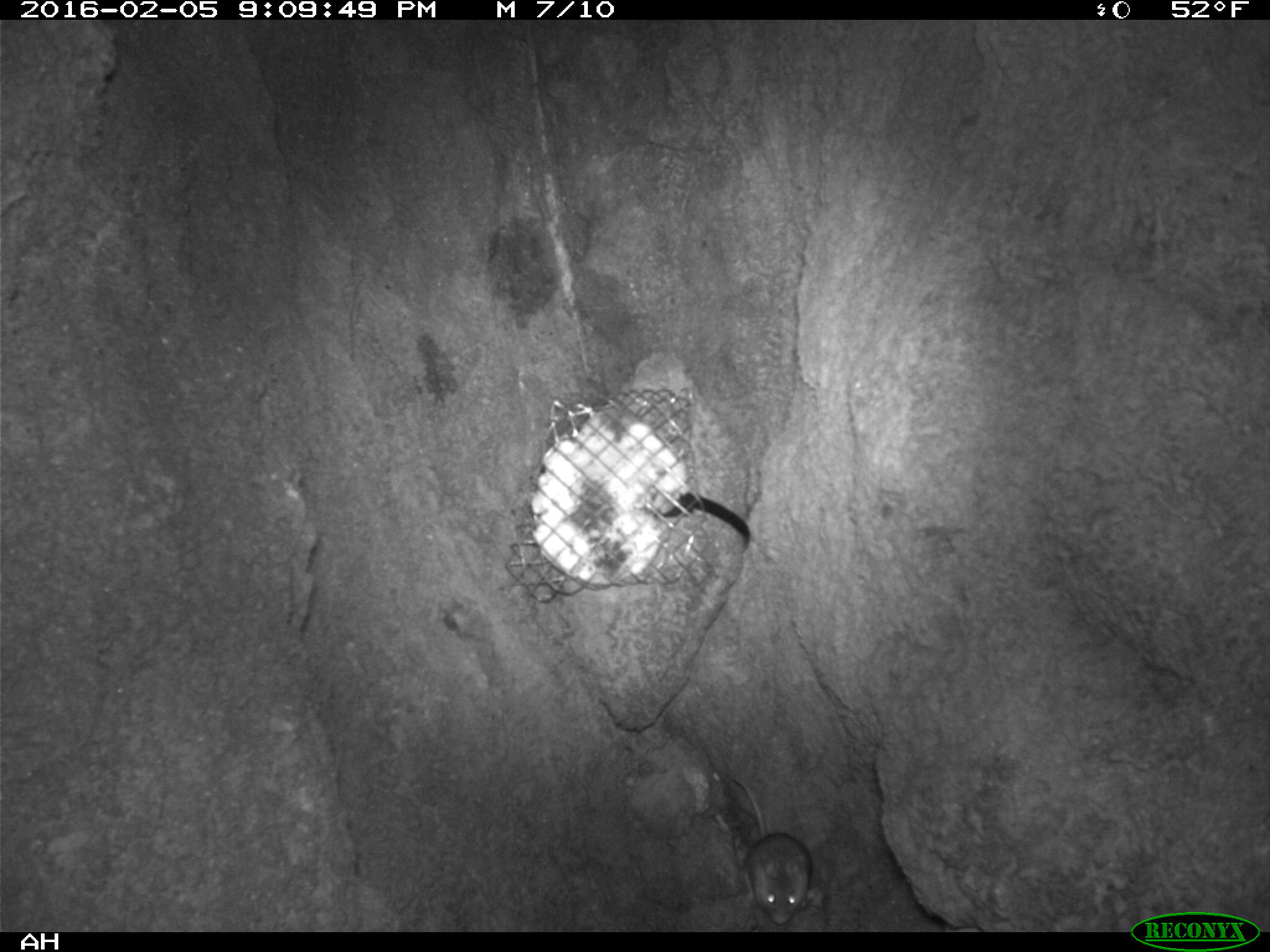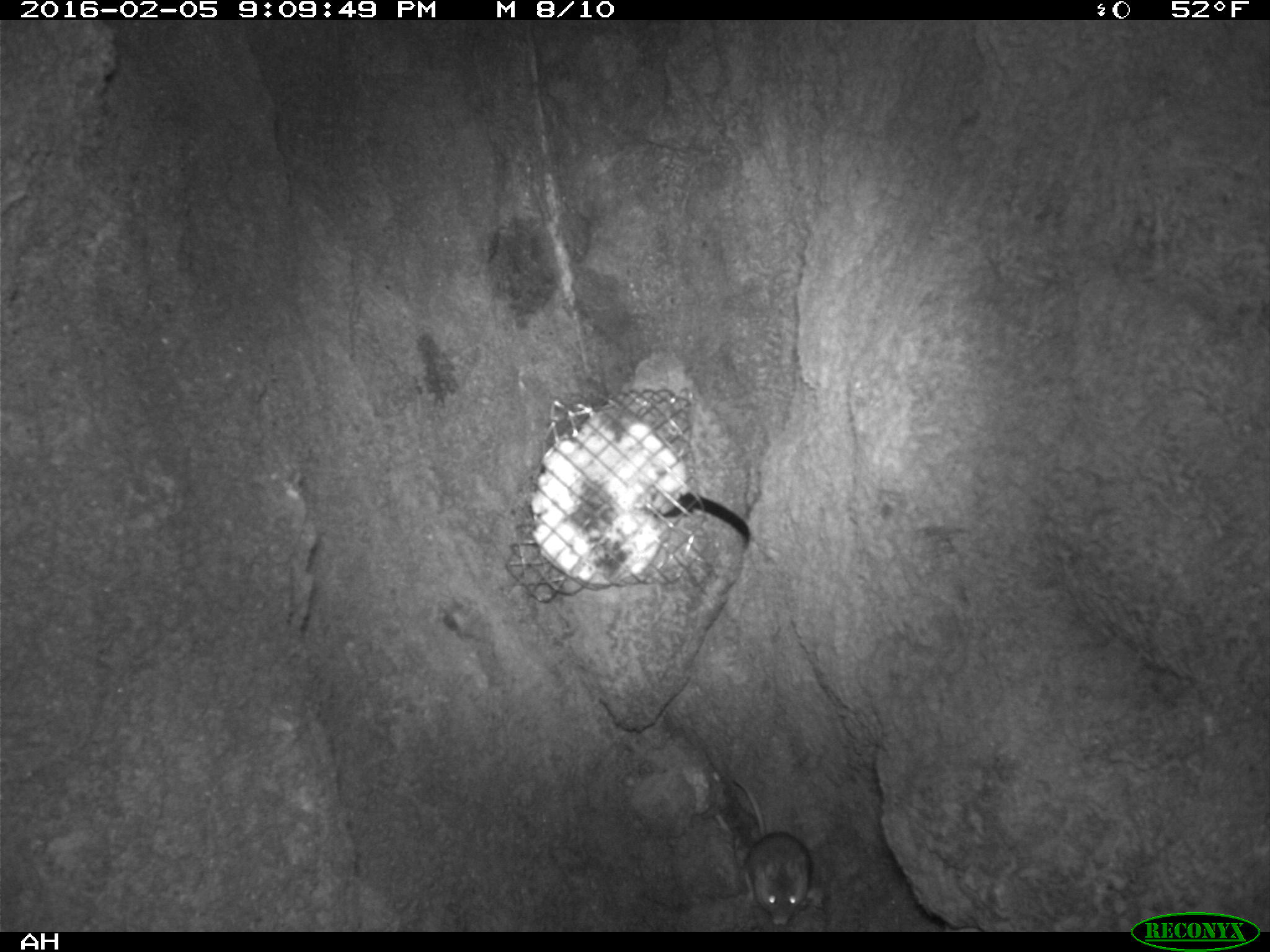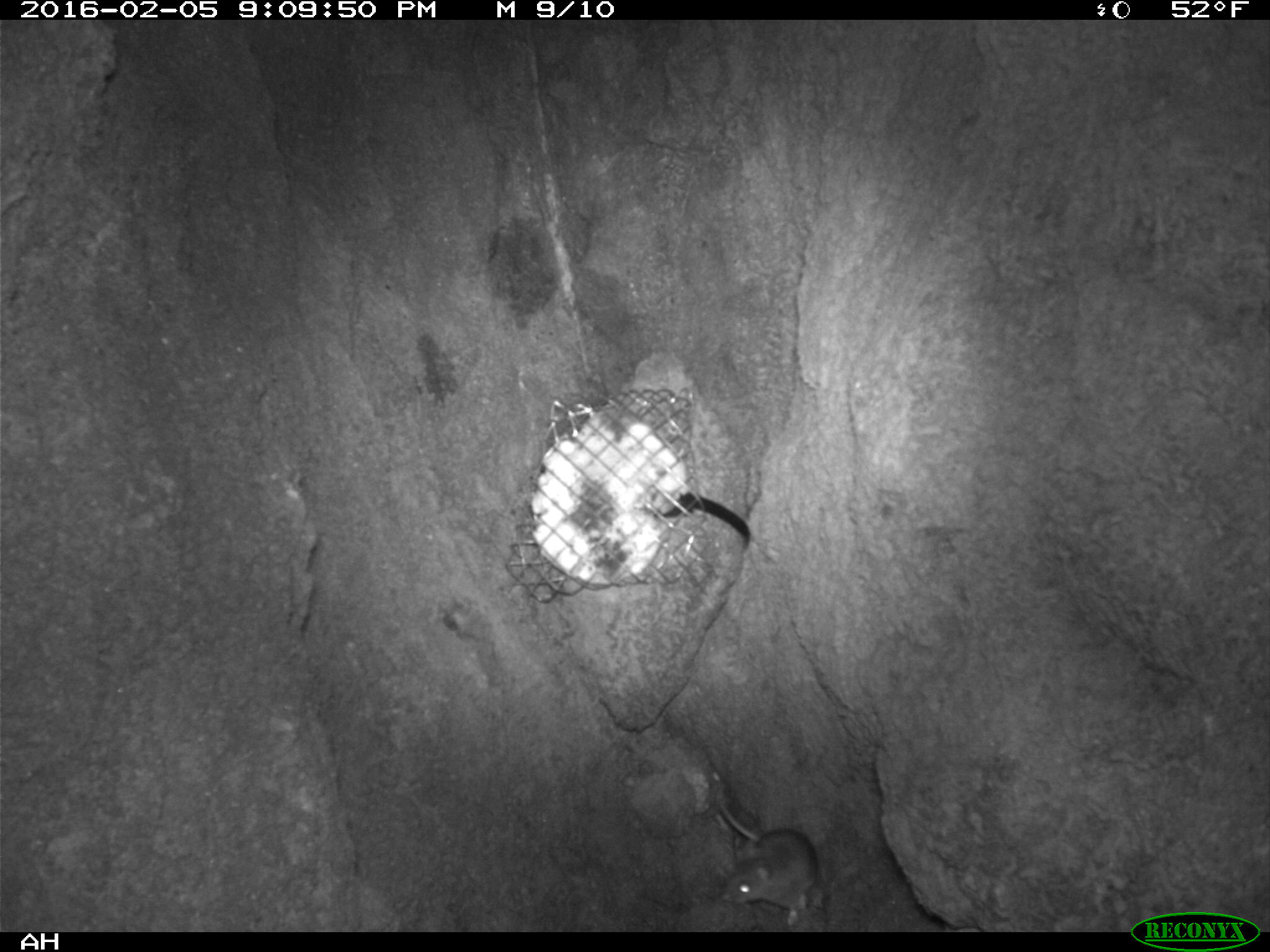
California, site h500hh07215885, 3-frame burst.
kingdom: Animalia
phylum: Chordata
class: Mammalia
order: Rodentia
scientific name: Rodentia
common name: rodent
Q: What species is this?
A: Rodent (Rodentia).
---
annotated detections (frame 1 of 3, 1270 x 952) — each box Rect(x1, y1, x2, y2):
rodent: Rect(727, 775, 814, 923)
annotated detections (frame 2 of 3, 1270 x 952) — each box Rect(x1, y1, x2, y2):
rodent: Rect(733, 777, 812, 925)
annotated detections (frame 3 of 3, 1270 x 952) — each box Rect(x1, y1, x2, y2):
rodent: Rect(718, 800, 819, 927)